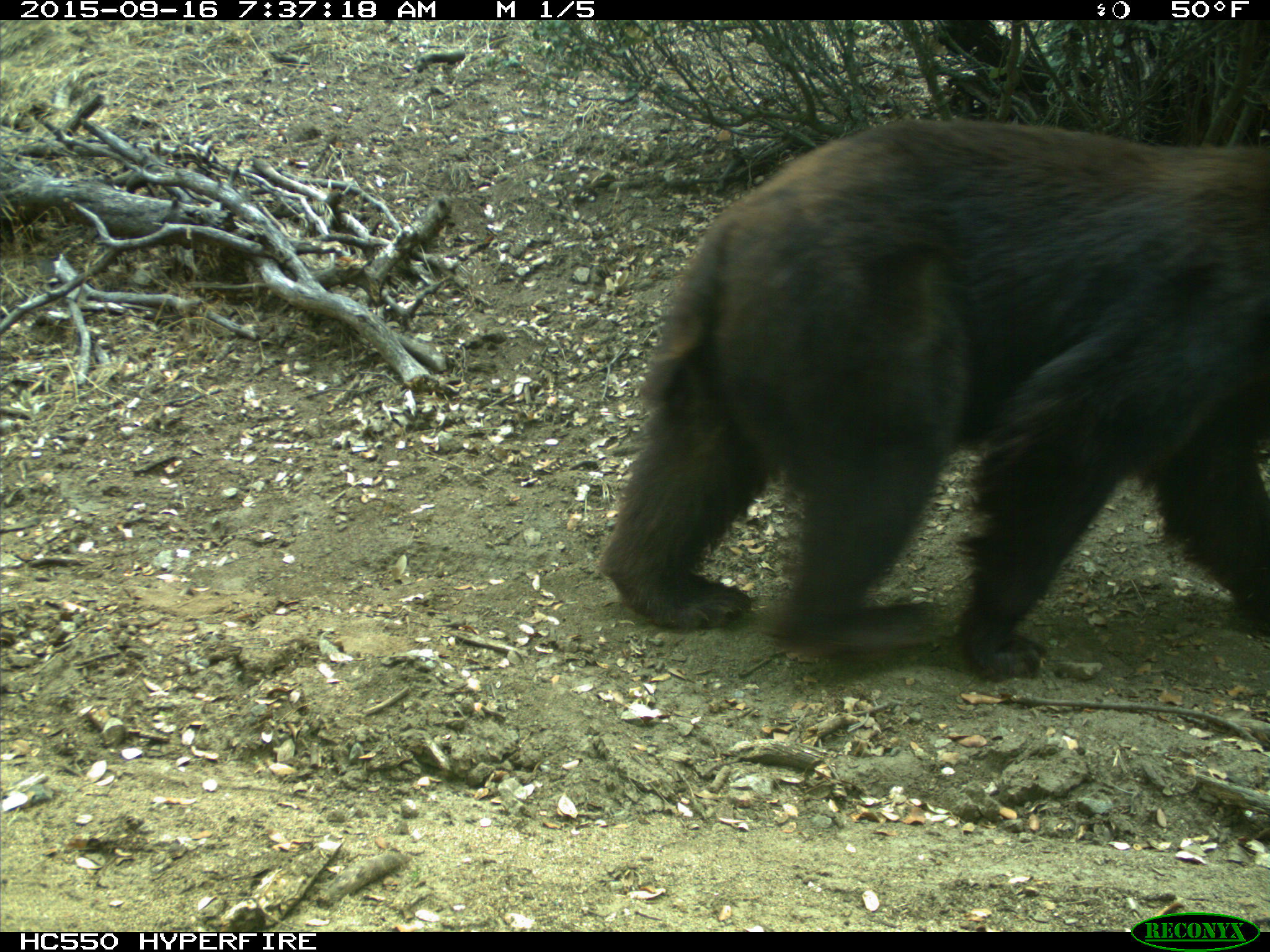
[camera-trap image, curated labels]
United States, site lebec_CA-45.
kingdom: Animalia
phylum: Chordata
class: Mammalia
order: Carnivora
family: Ursidae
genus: Ursus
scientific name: Ursus americanus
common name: american black bear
Ursus americanus (american black bear).